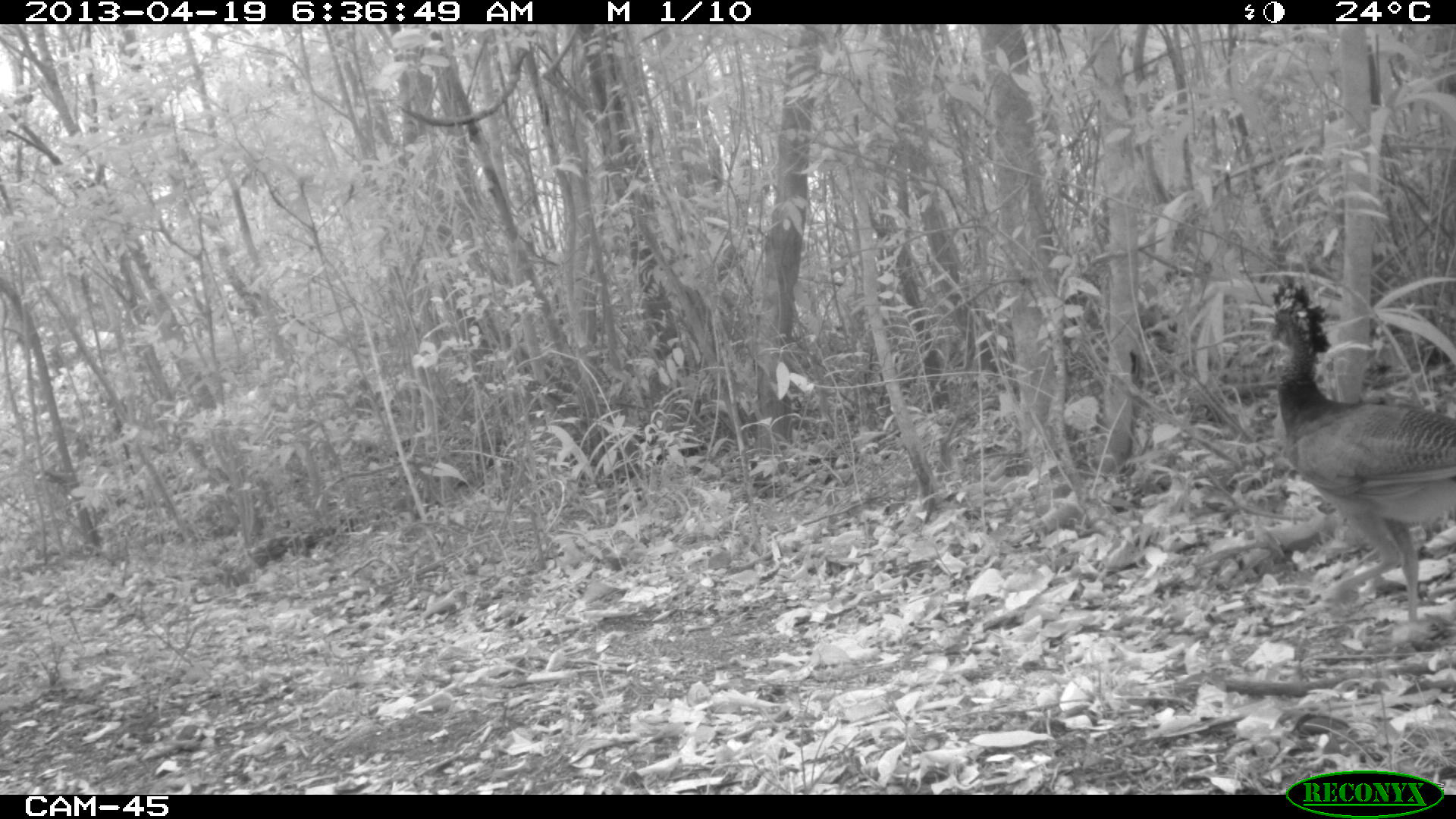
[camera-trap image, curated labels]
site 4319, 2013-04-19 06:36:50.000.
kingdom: Animalia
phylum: Chordata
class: Aves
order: Galliformes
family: Cracidae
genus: Crax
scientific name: Crax rubra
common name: great curassow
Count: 1.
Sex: female.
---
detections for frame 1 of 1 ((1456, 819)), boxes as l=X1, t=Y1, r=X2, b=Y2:
crax rubra: l=1266, t=278, r=1455, b=625